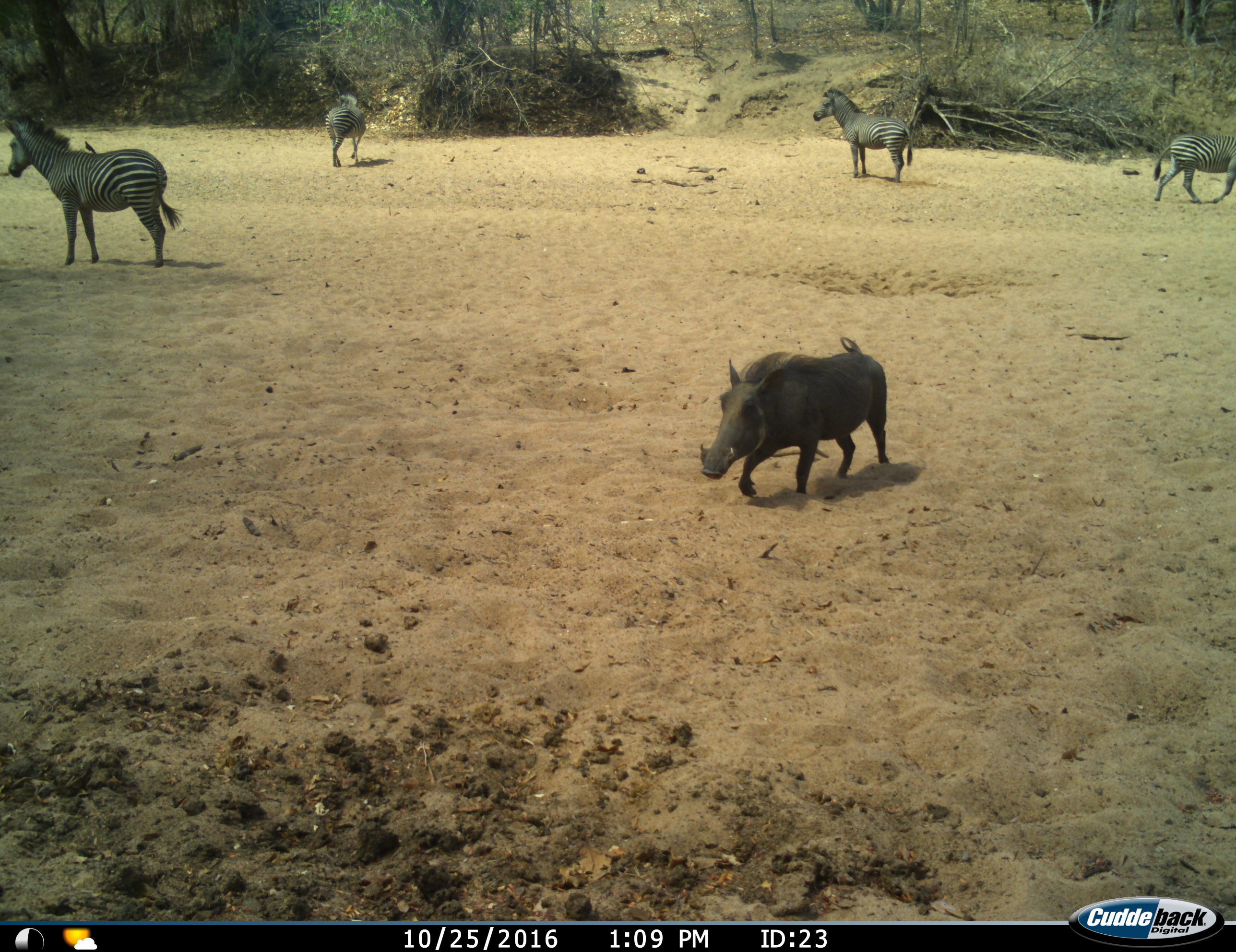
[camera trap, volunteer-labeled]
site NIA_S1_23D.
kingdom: Animalia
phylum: Chordata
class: Mammalia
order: Artiodactyla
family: Suidae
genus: Phacochoerus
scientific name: Phacochoerus africanus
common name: warthog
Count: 1.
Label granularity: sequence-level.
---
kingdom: Animalia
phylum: Chordata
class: Mammalia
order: Perissodactyla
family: Equidae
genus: Equus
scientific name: Equus quagga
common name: plains zebra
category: zebraplains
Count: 4.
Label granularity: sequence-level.